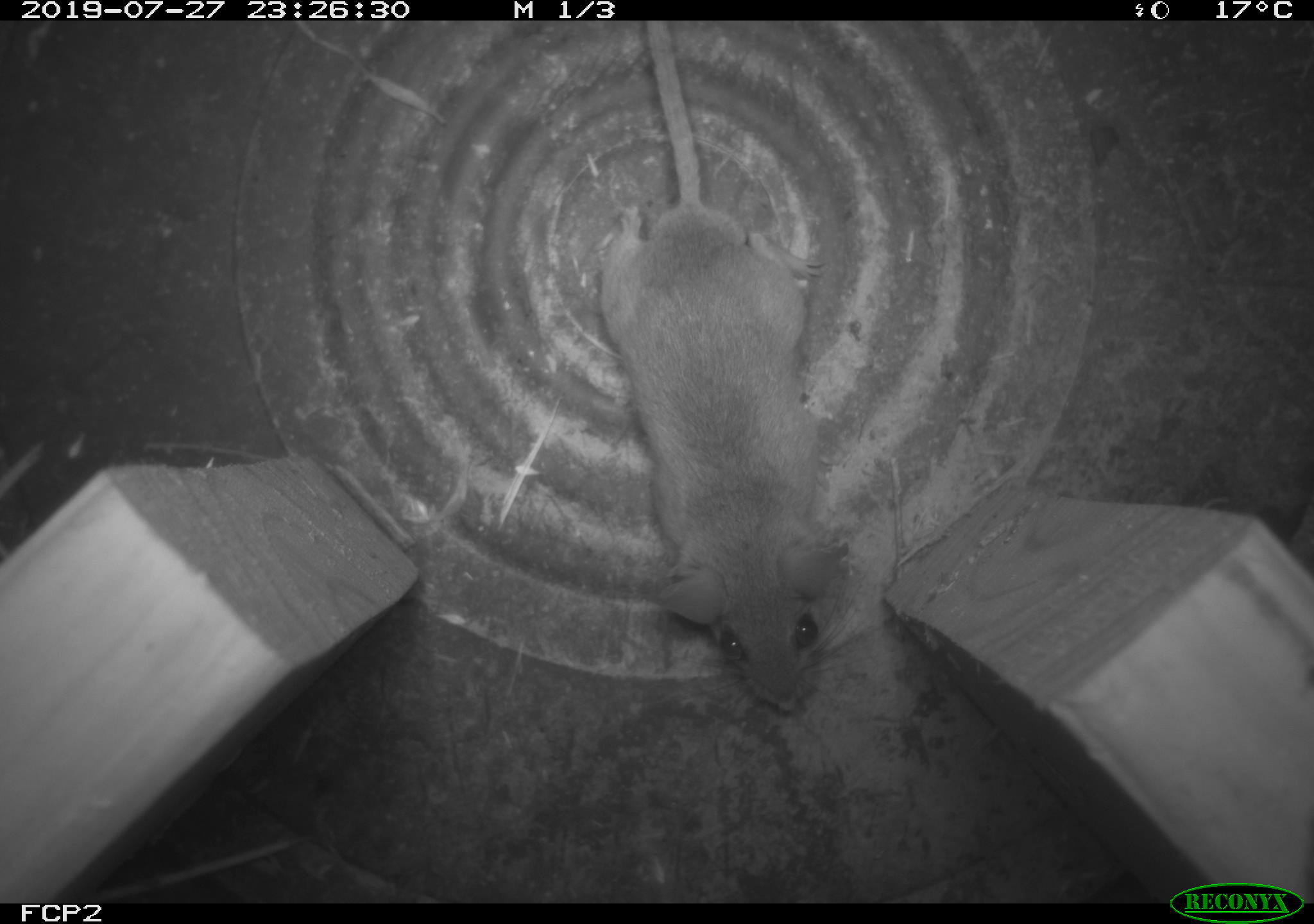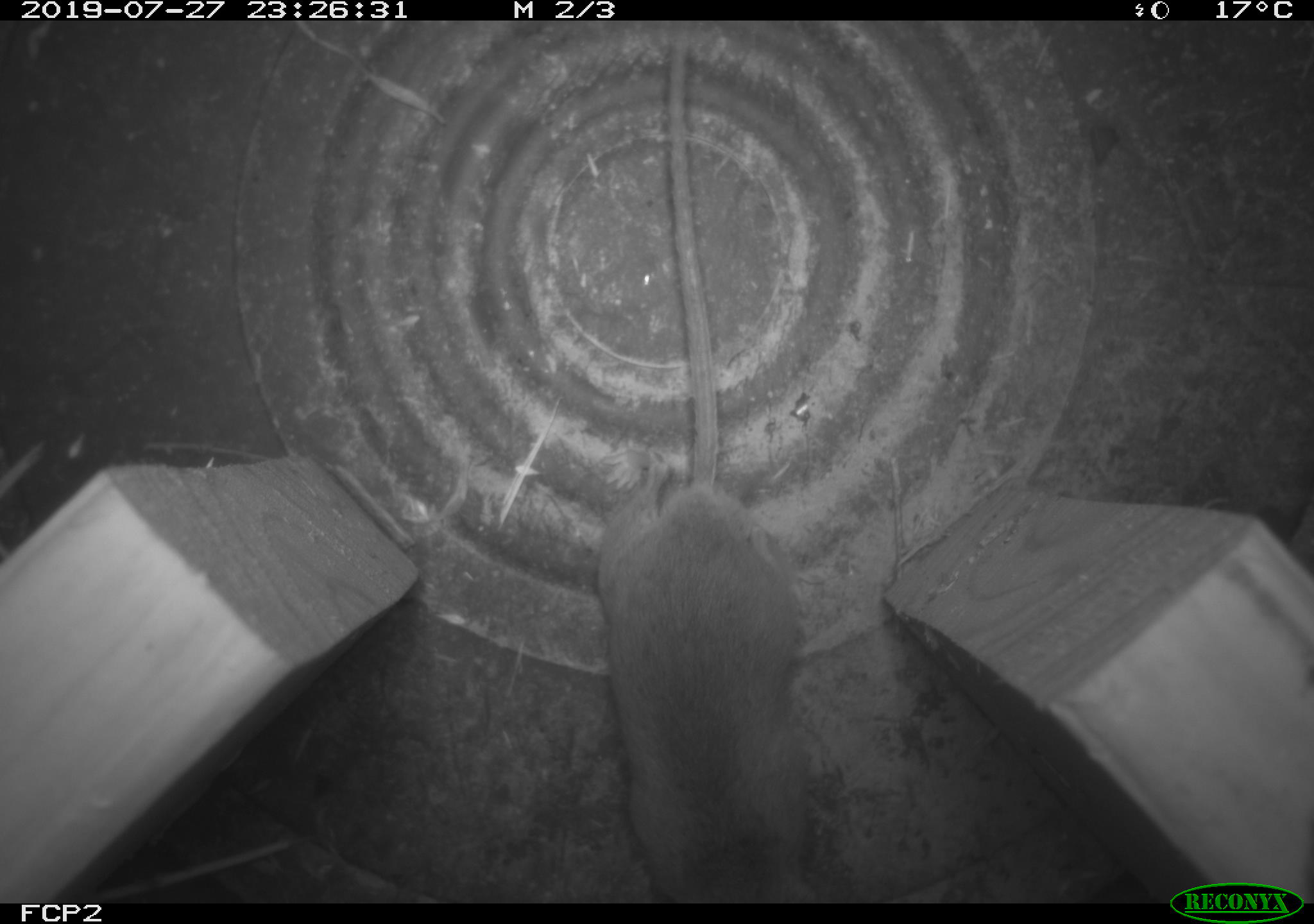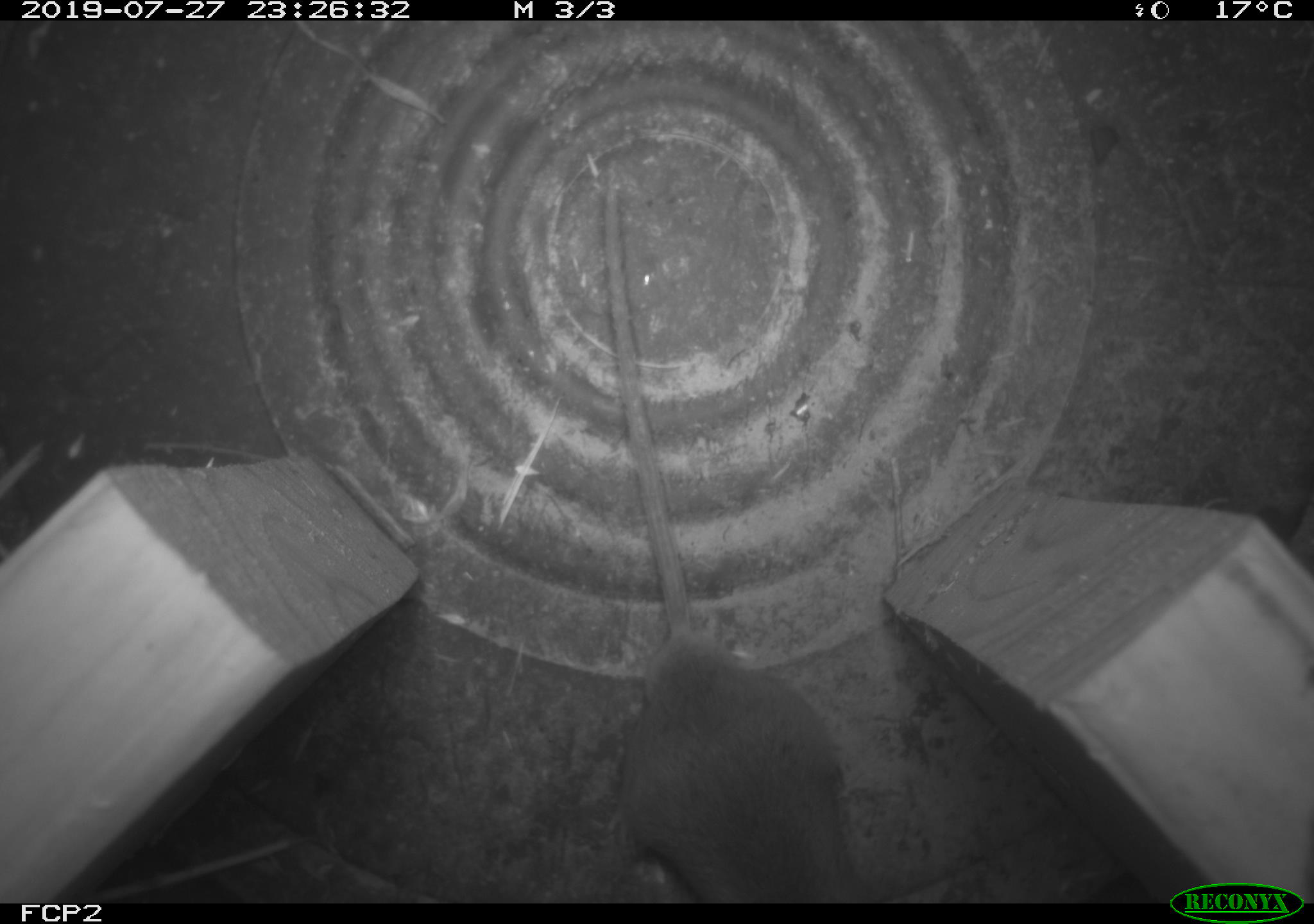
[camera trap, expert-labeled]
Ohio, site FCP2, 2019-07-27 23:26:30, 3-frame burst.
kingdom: Animalia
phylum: Chordata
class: Mammalia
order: Rodentia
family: Cricetidae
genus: Peromyscus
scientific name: Peromyscus leucopus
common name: white-footed mouse